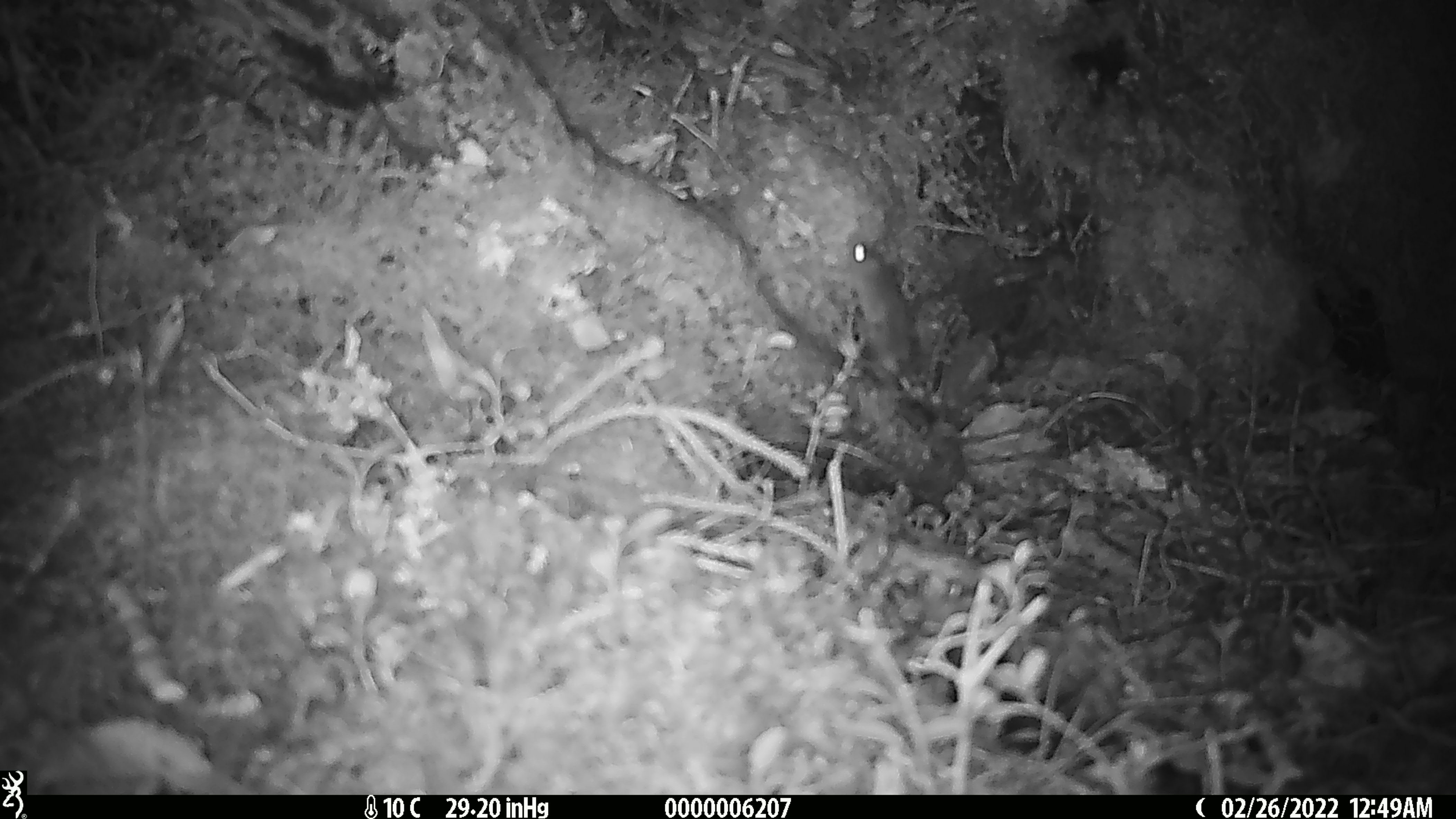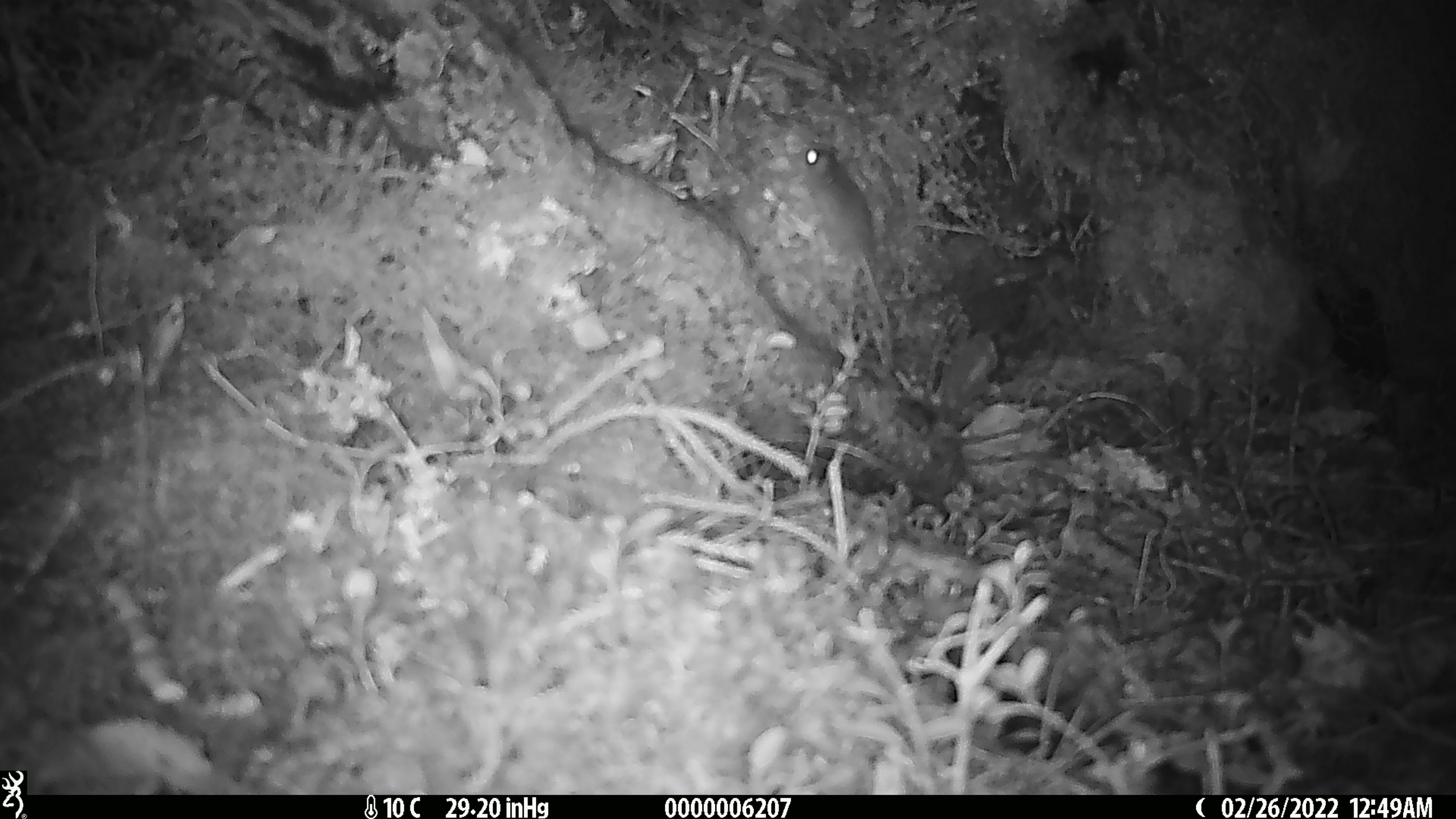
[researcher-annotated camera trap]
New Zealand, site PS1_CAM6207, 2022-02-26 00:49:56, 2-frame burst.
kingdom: Animalia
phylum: Chordata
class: Mammalia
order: Rodentia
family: Muridae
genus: Mus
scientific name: Mus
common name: mouse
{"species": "mouse (Mus)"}